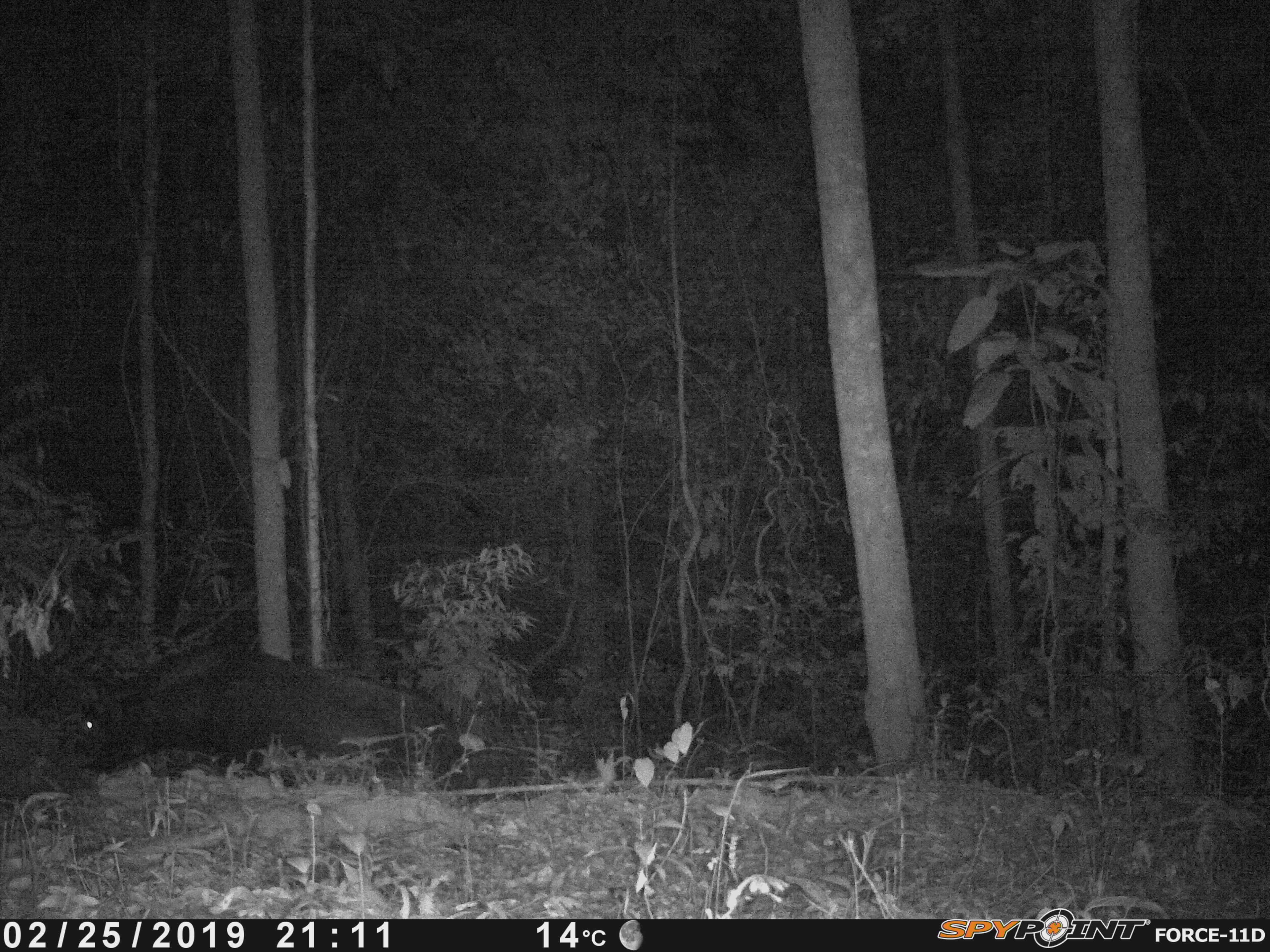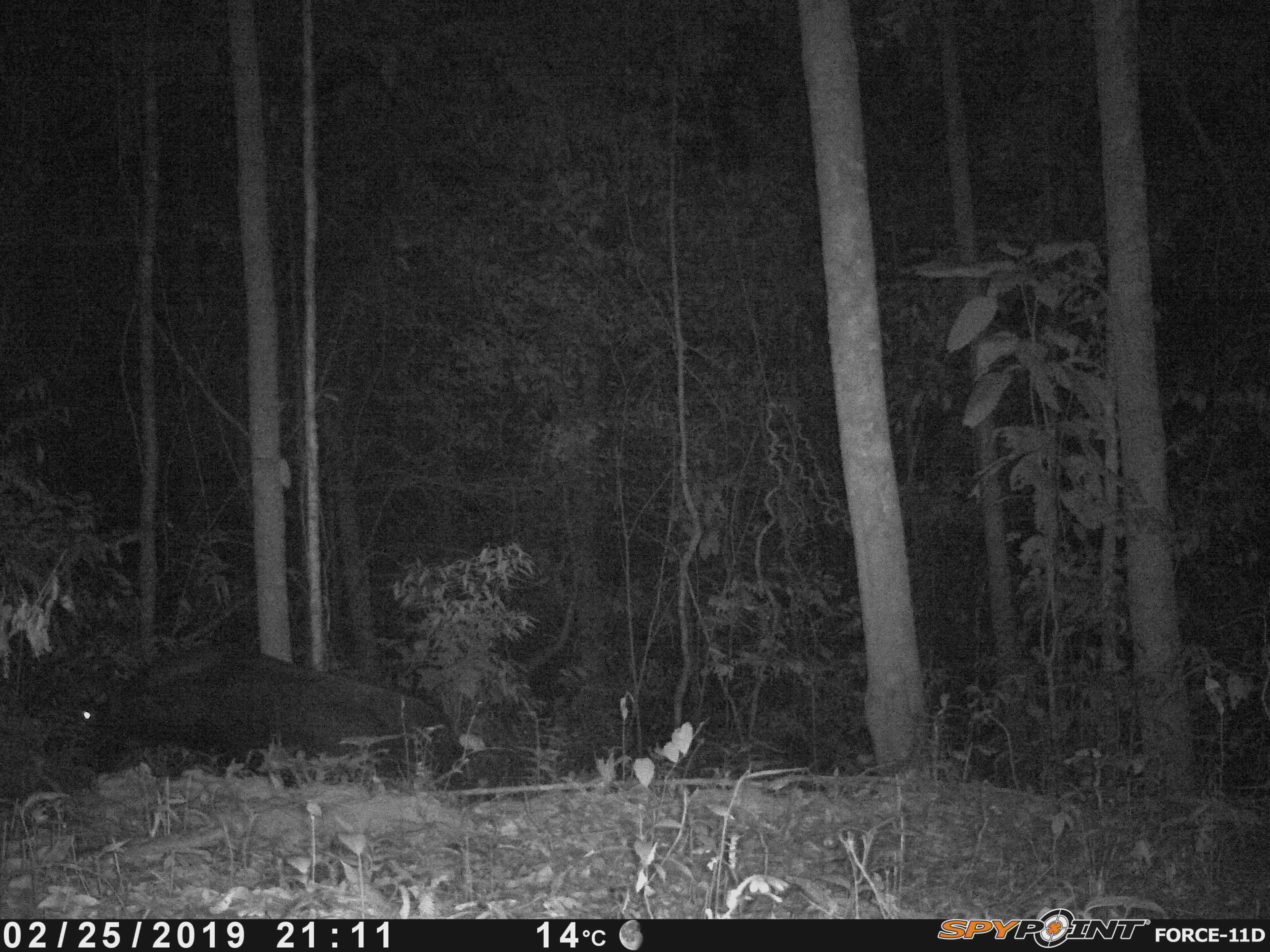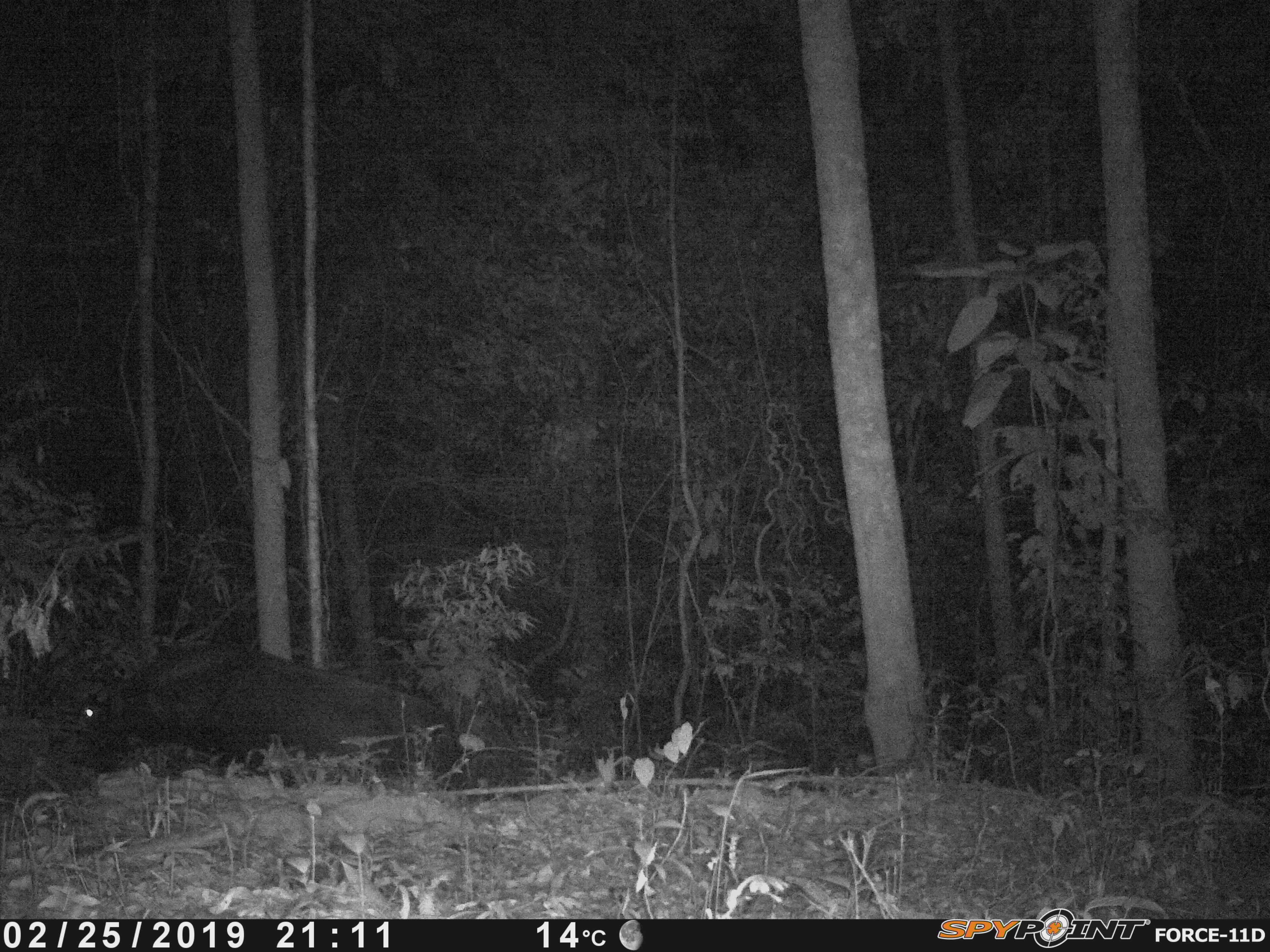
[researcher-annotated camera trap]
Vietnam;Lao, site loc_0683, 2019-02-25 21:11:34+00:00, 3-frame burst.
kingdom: Animalia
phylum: Chordata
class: Mammalia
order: Artiodactyla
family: Bovidae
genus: Capricornis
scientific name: Capricornis sumatraensis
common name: chinese serow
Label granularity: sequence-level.